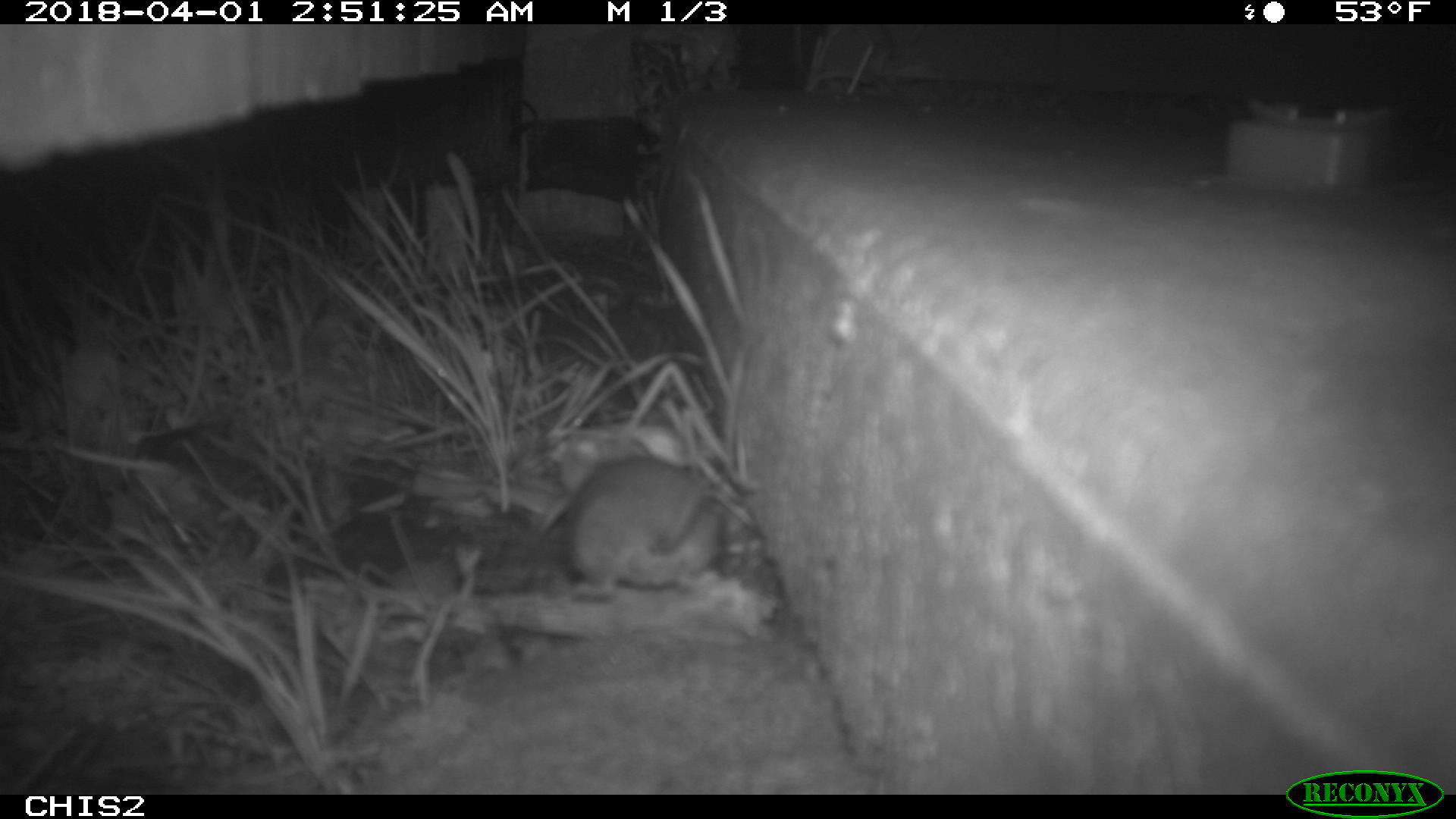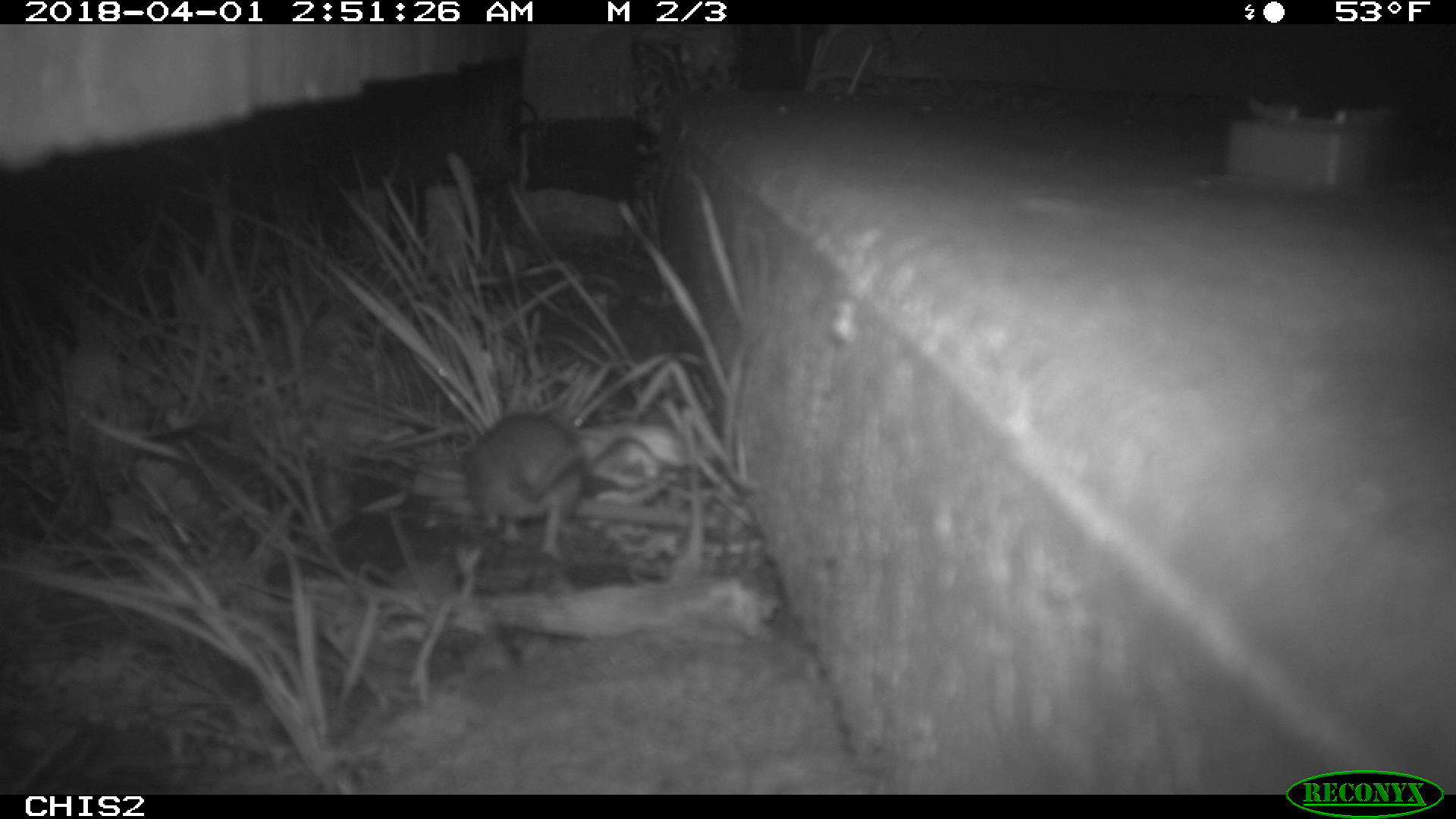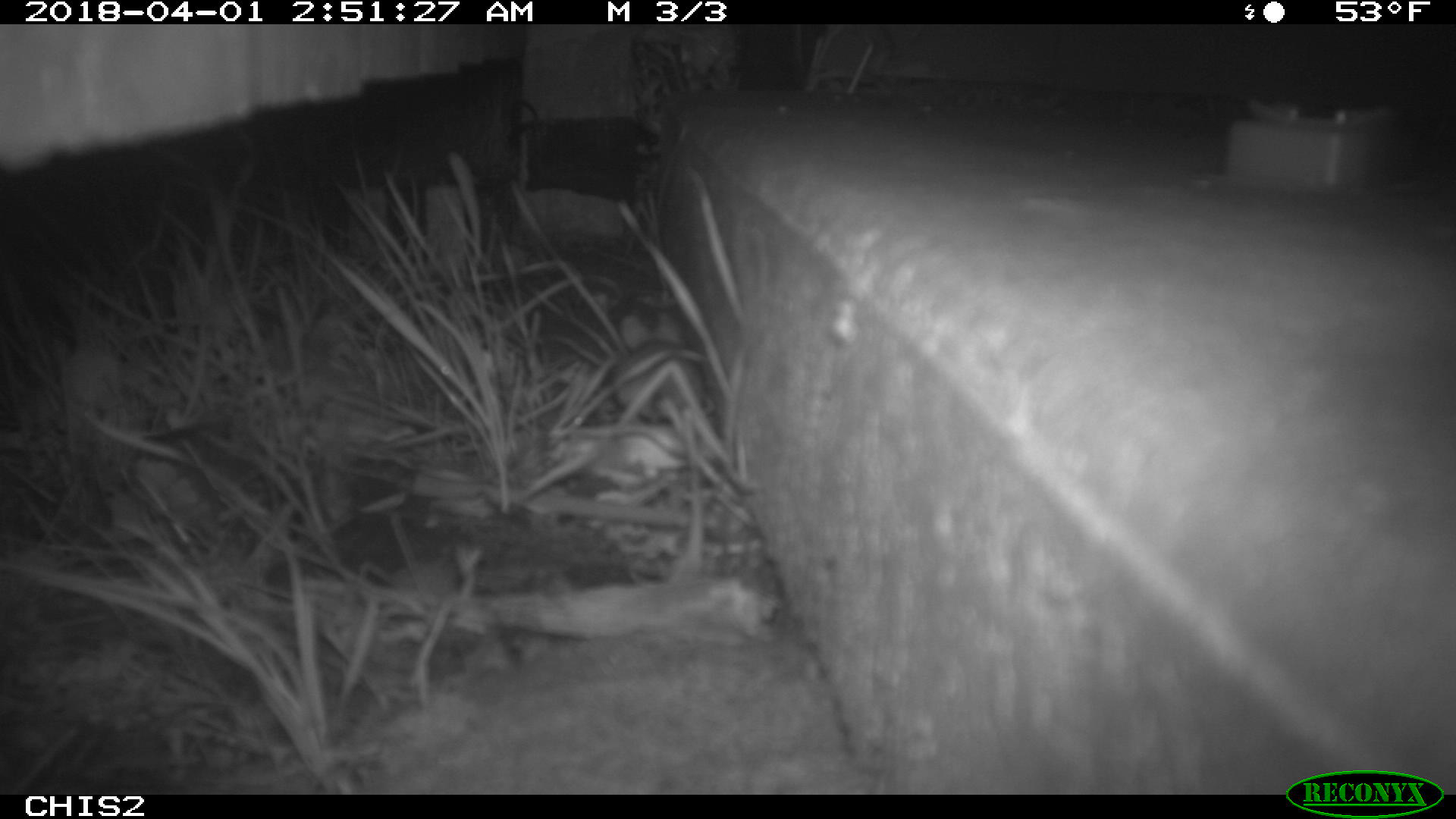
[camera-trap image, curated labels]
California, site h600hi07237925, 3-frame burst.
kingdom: Animalia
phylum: Chordata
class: Mammalia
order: Rodentia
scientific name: Rodentia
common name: rodent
Rodent (Rodentia).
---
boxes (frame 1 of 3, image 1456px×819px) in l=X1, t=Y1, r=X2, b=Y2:
rodent: l=560, t=438, r=720, b=592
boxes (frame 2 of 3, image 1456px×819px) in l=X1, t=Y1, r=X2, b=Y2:
rodent: l=463, t=412, r=588, b=560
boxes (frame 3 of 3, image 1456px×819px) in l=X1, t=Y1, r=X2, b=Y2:
rodent: l=613, t=309, r=756, b=497